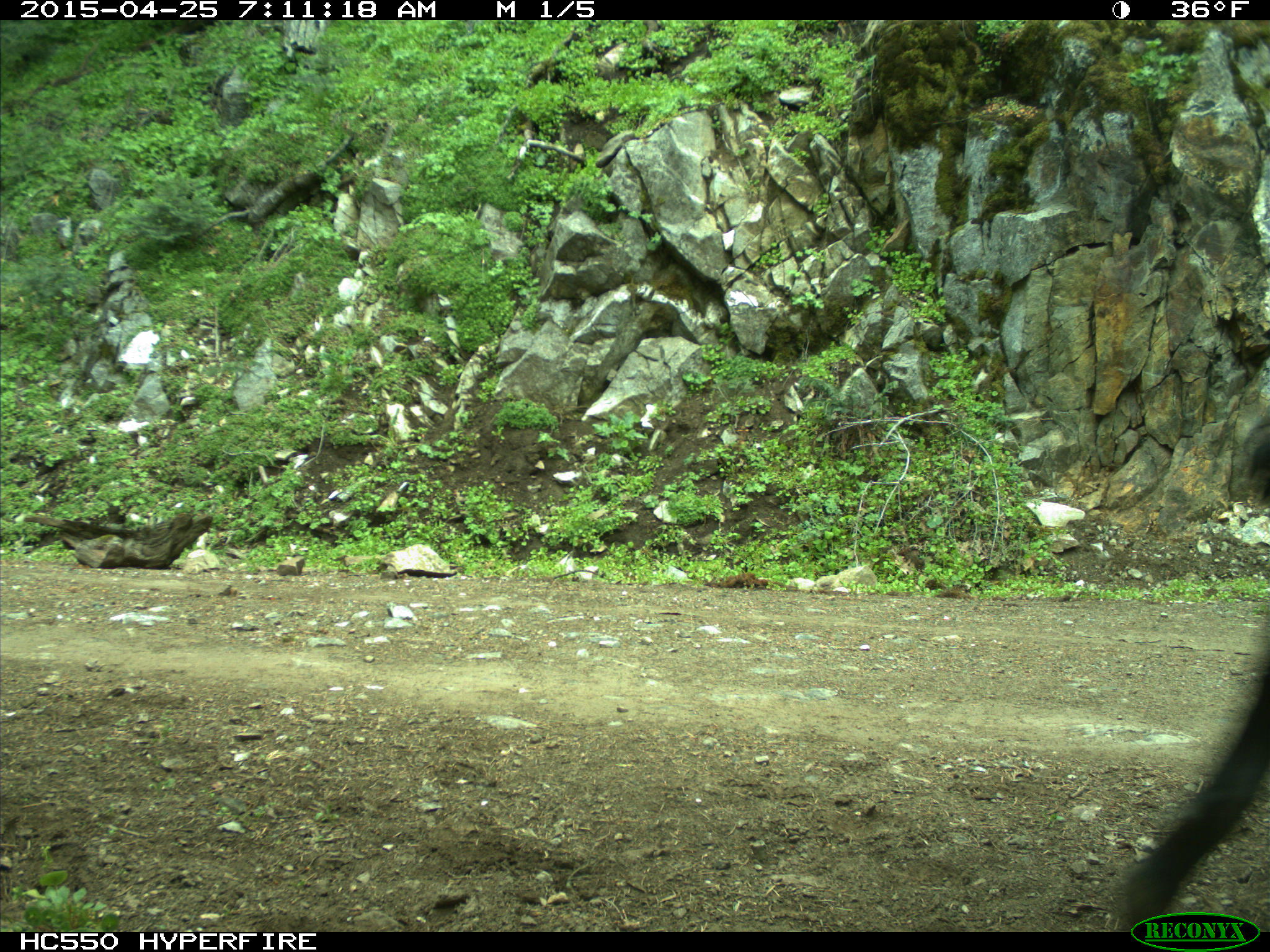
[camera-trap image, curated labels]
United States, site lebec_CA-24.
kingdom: Animalia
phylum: Chordata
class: Mammalia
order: Artiodactyla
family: Bovidae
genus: Bos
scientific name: Bos taurus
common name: domestic cow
Bos taurus (domestic cow).